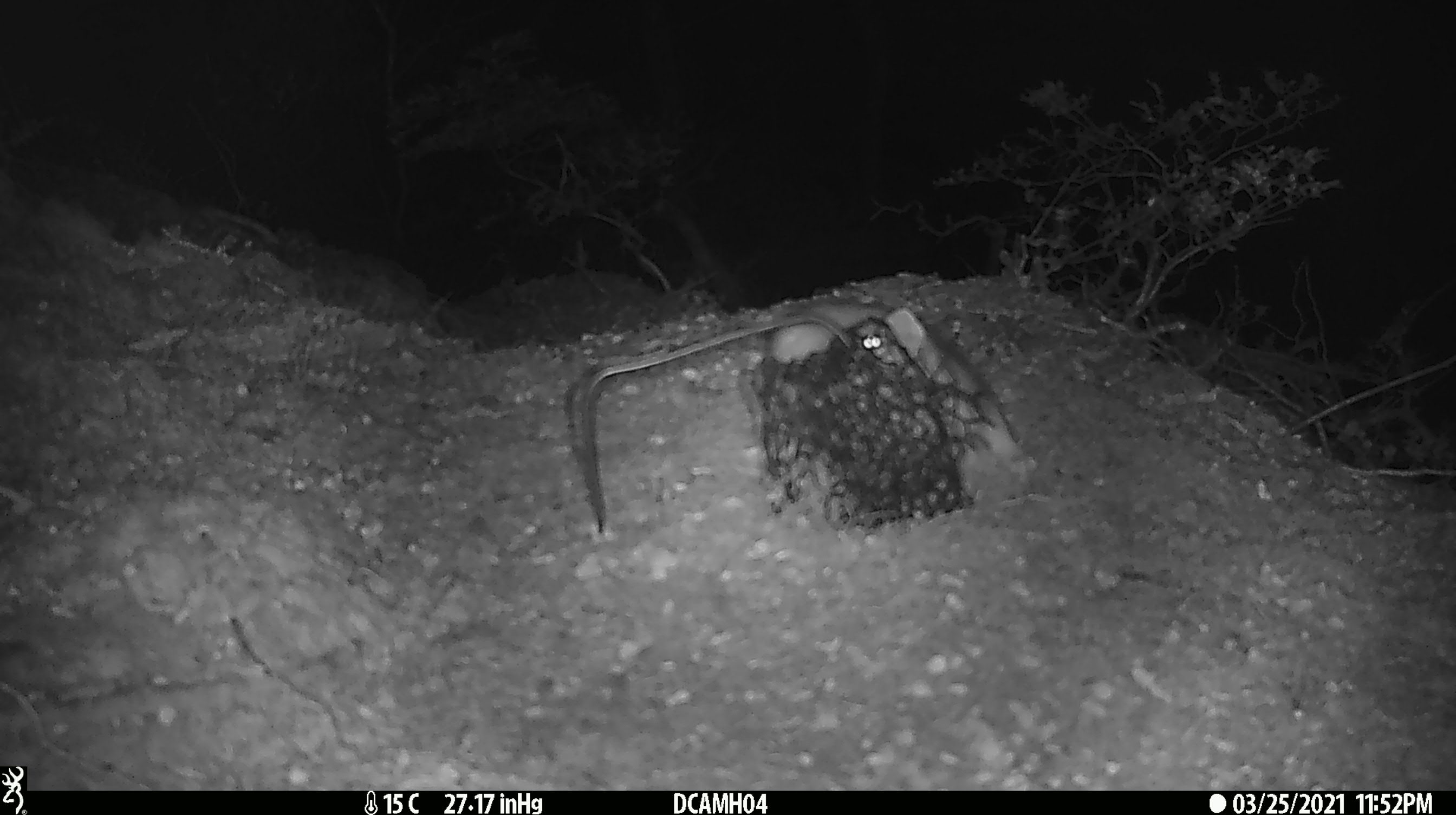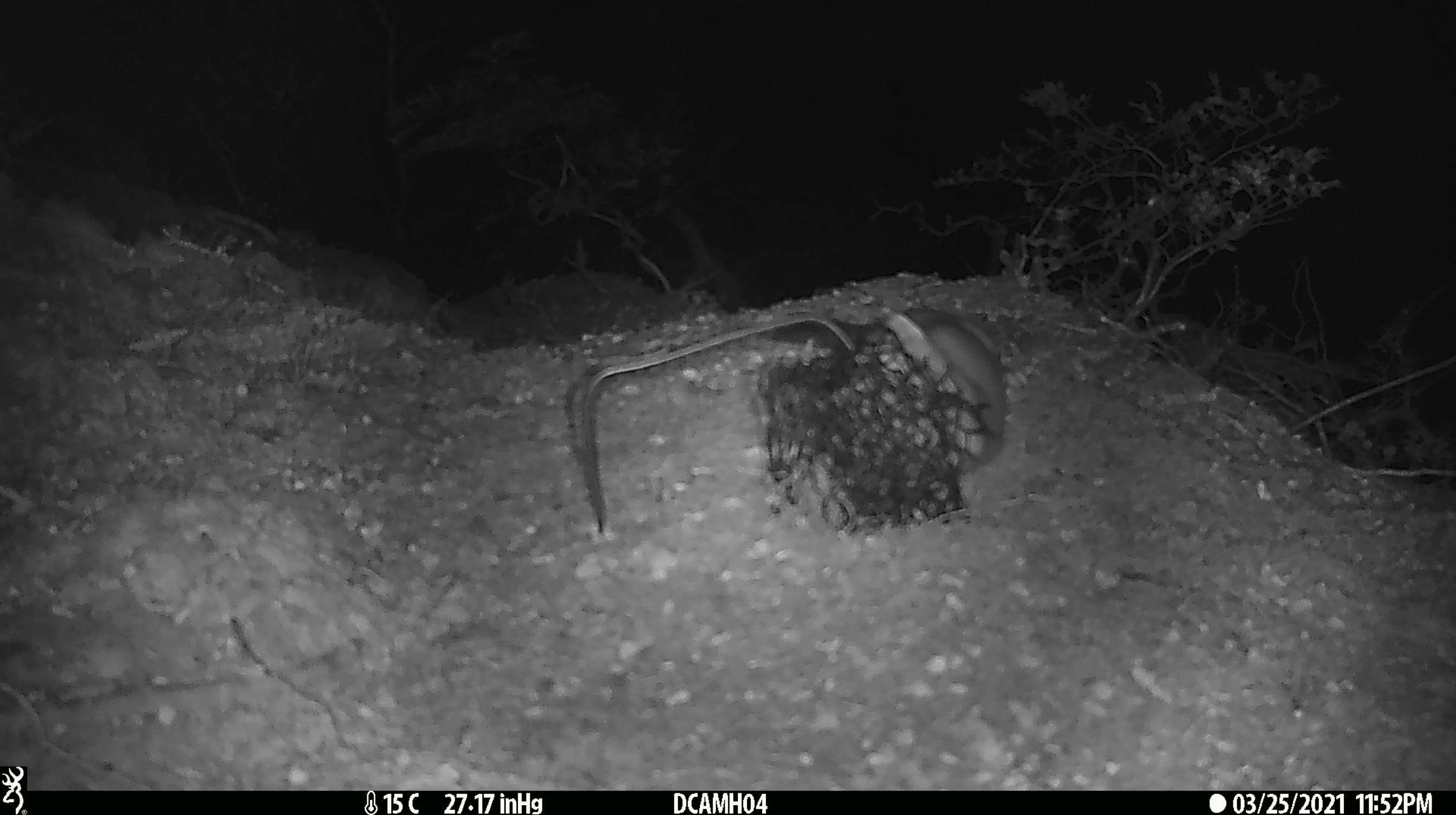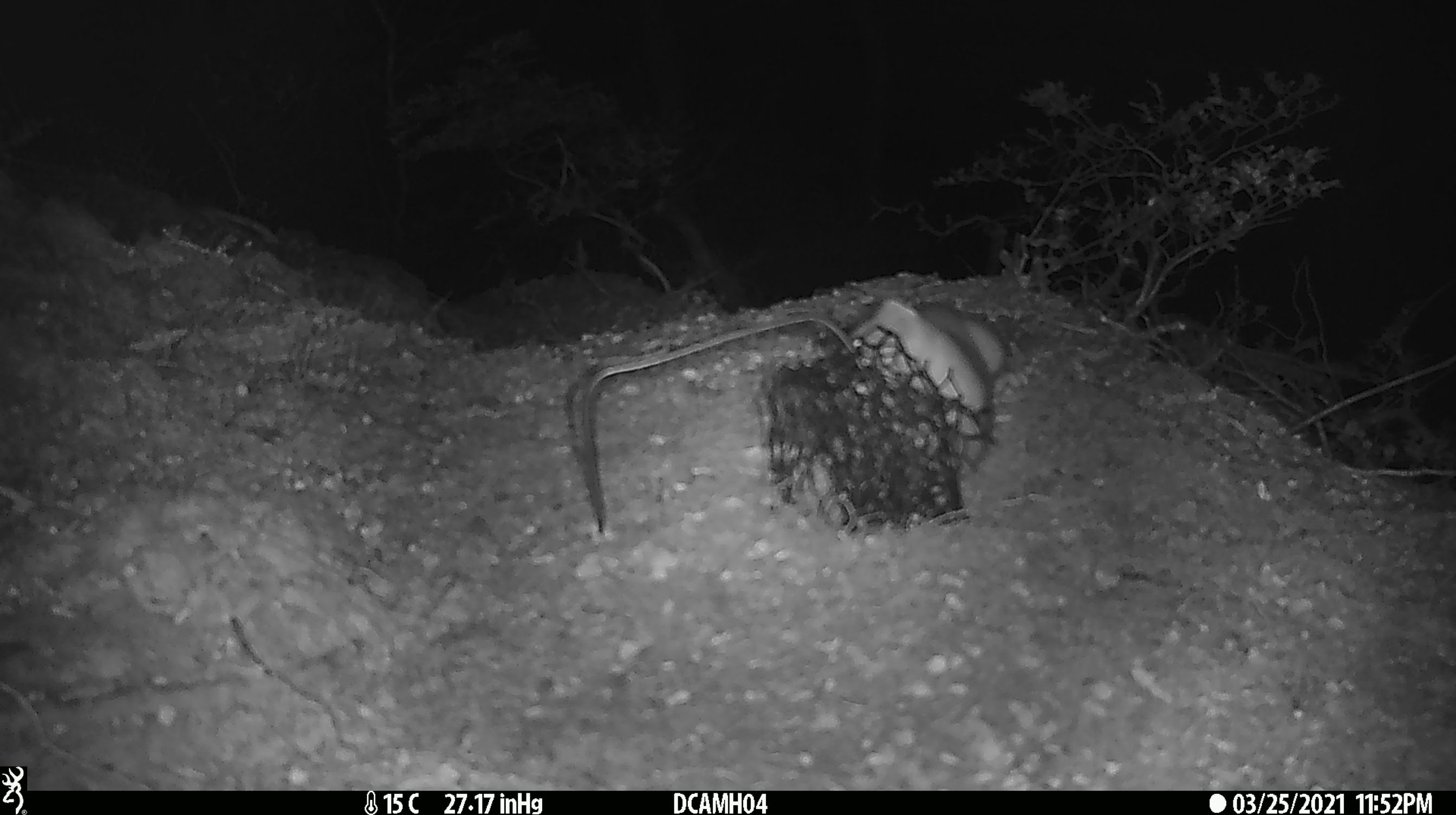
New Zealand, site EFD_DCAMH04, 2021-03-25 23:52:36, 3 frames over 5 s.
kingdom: Animalia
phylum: Chordata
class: Mammalia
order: Carnivora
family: Mustelidae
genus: Mustela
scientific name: Mustela erminea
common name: stoat